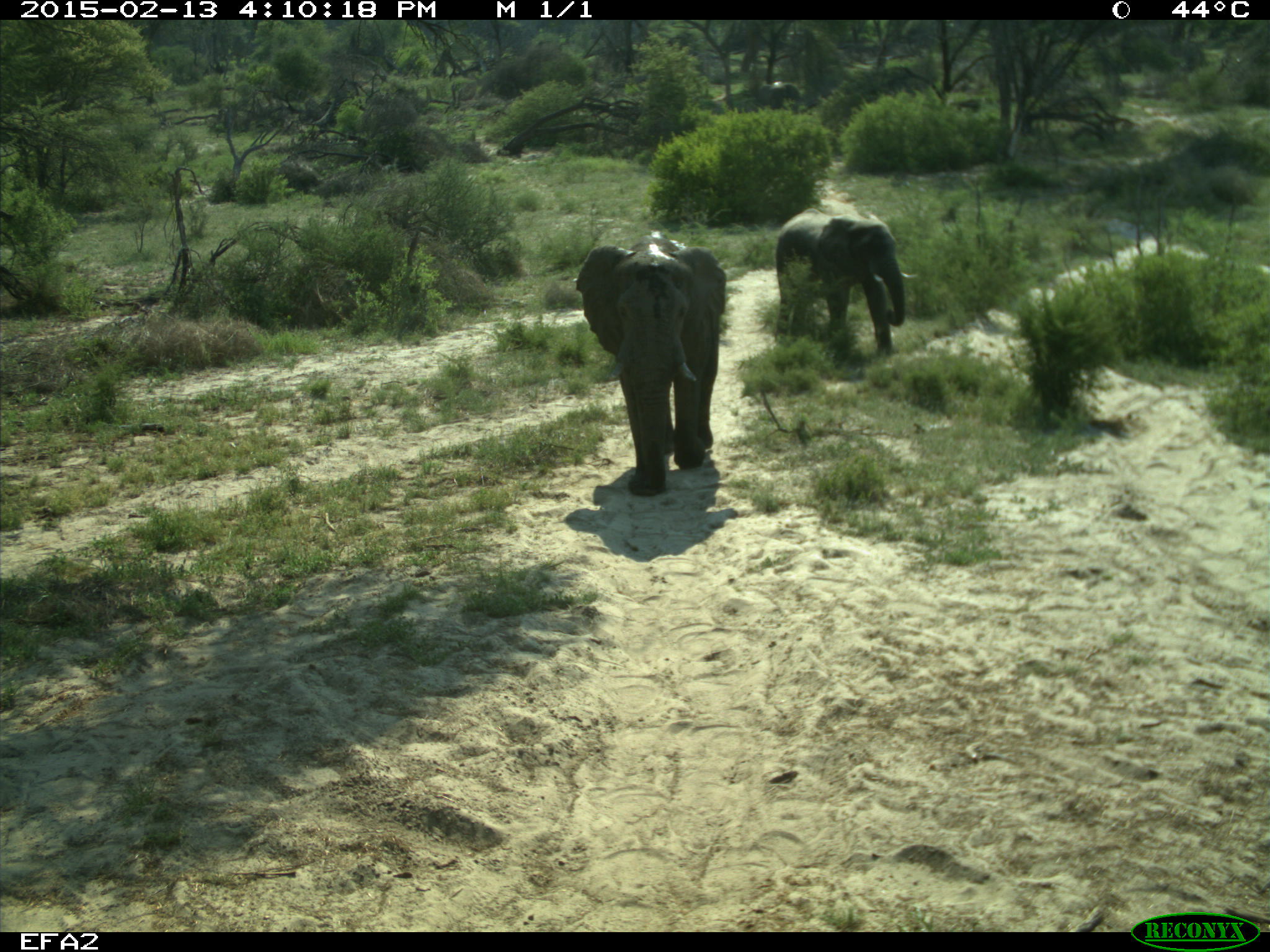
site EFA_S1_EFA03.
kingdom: Animalia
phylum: Chordata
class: Mammalia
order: Proboscidea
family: Elephantidae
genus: Loxodonta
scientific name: Loxodonta africana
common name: african bush elephant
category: elephant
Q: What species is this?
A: Elephant (african bush elephant) (Loxodonta africana).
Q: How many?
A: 2.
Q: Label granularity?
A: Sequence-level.